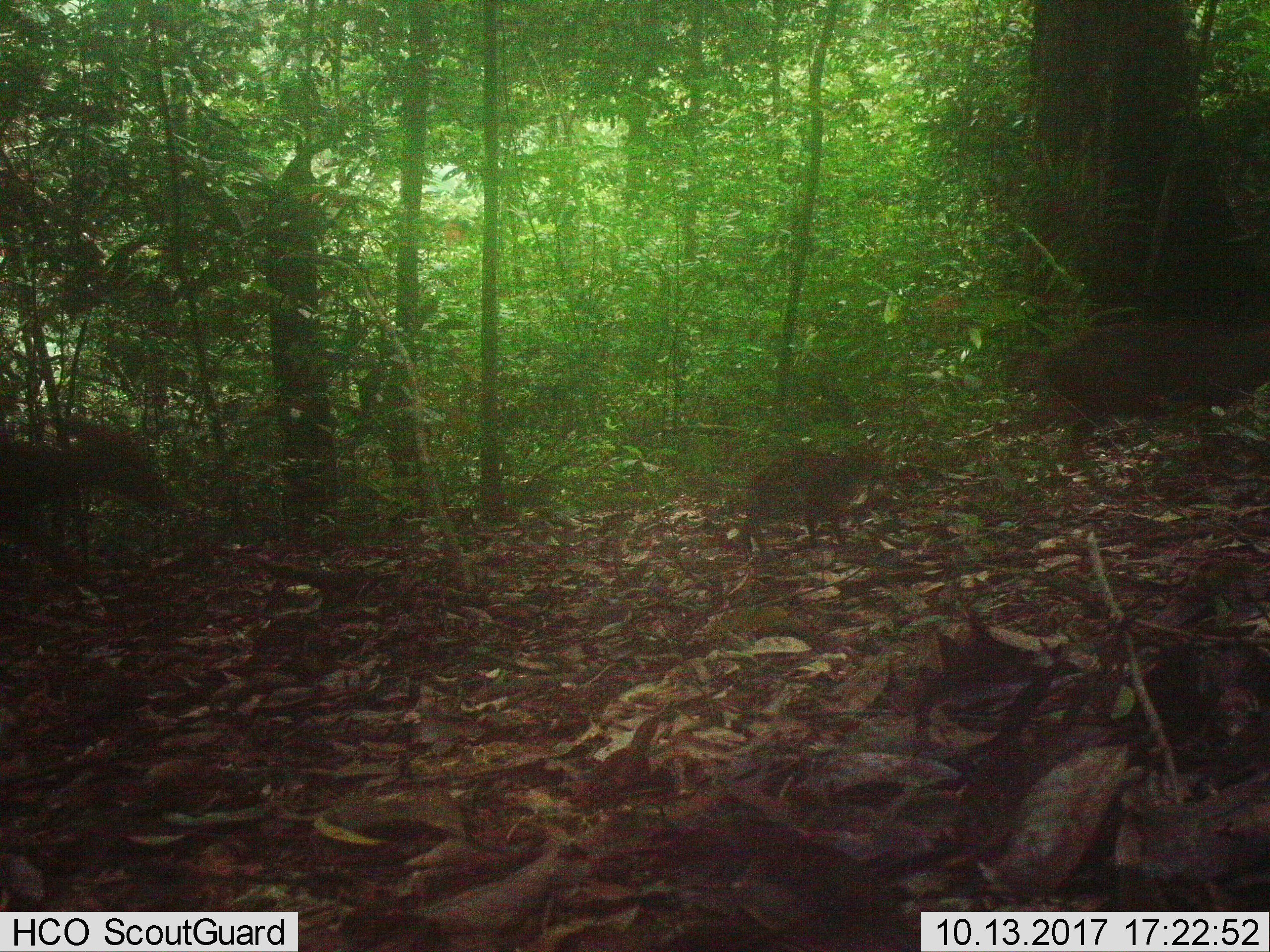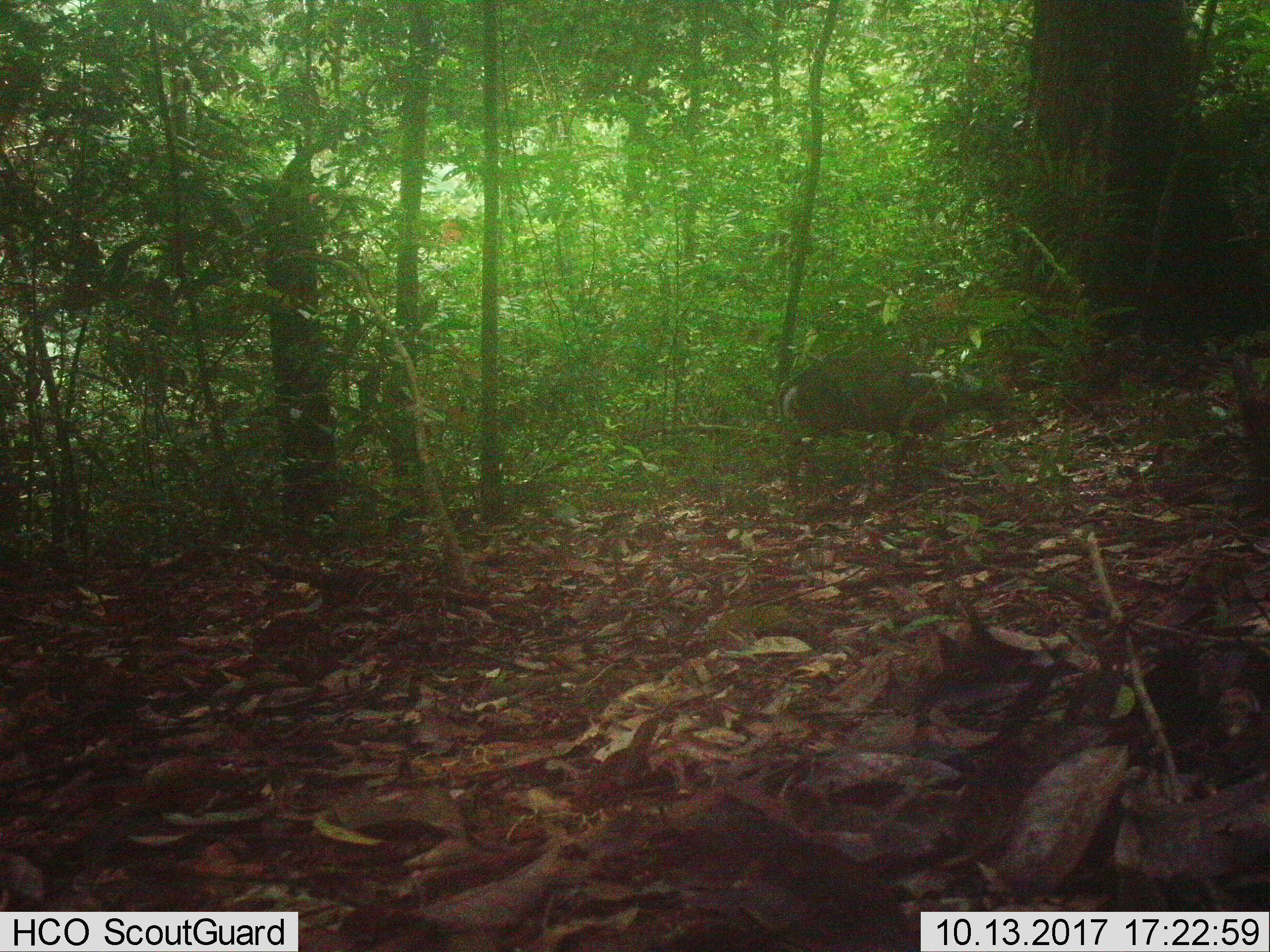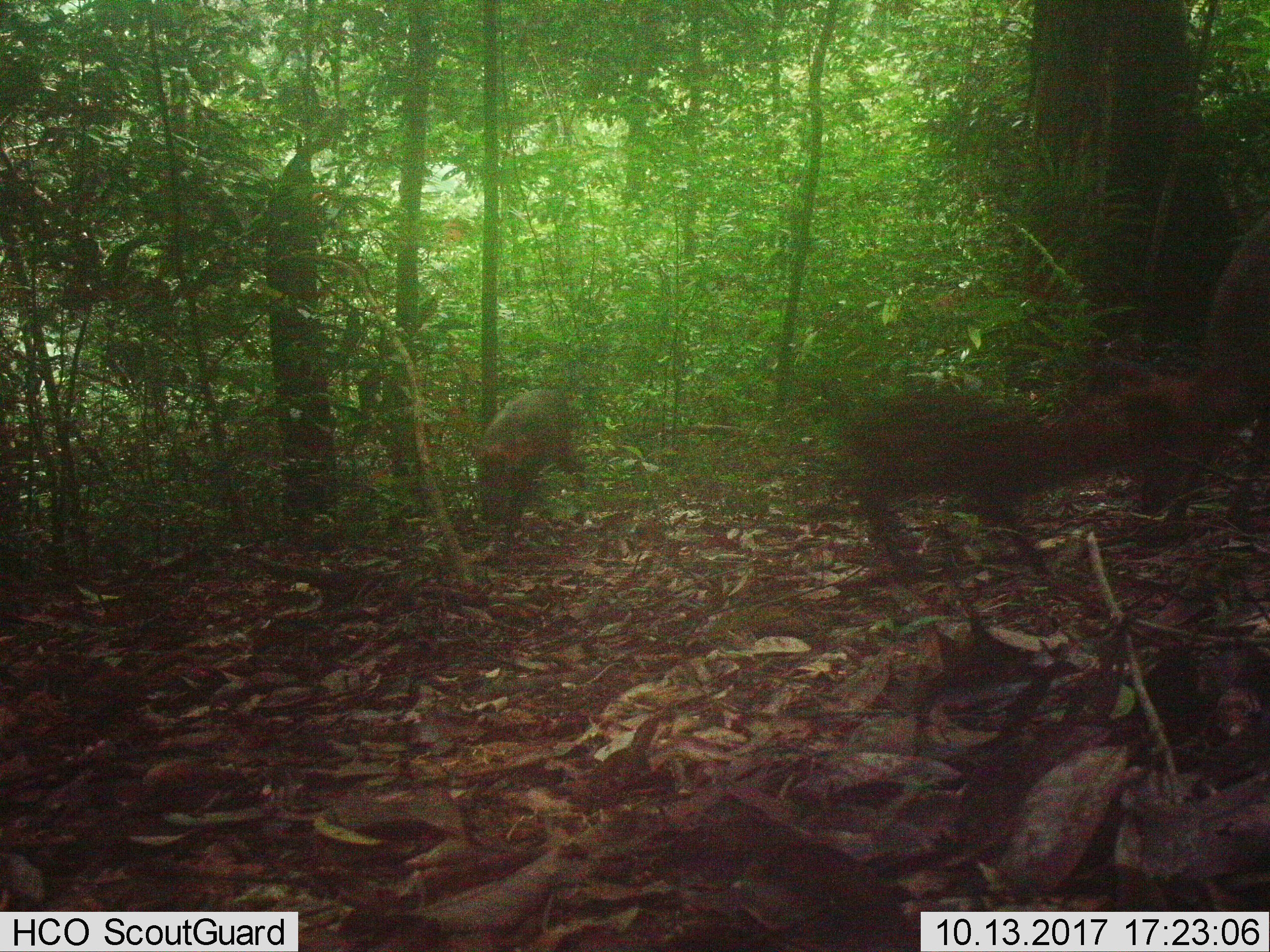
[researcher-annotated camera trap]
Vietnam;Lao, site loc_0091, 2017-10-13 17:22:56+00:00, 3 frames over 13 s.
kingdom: Animalia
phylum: Chordata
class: Mammalia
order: Artiodactyla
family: Cervidae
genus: Muntiacus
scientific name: Muntiacus rooseveltorum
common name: roosevelt's muntjac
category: roosevelts muntjac group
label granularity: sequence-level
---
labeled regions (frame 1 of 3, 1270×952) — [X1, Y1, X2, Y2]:
roosevelts muntjac group: [993, 318, 1268, 492]; [0, 413, 166, 571]; [742, 438, 882, 553]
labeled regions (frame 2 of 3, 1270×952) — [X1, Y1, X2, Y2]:
roosevelts muntjac group: [779, 370, 1016, 498]; [1231, 352, 1270, 504]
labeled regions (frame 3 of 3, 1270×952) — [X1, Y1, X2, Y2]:
roosevelts muntjac group: [832, 344, 1190, 582]; [1139, 204, 1268, 520]; [476, 386, 584, 563]